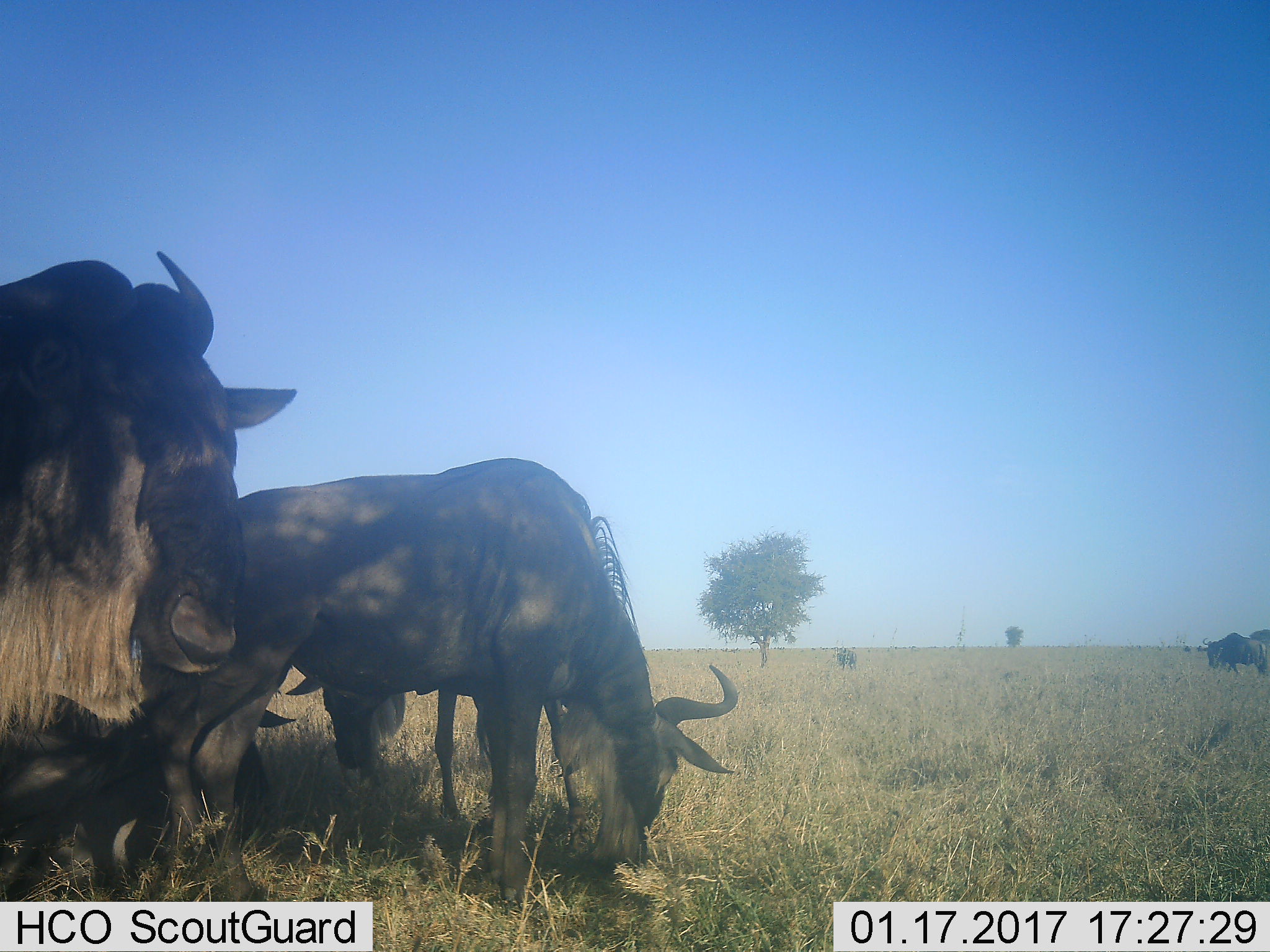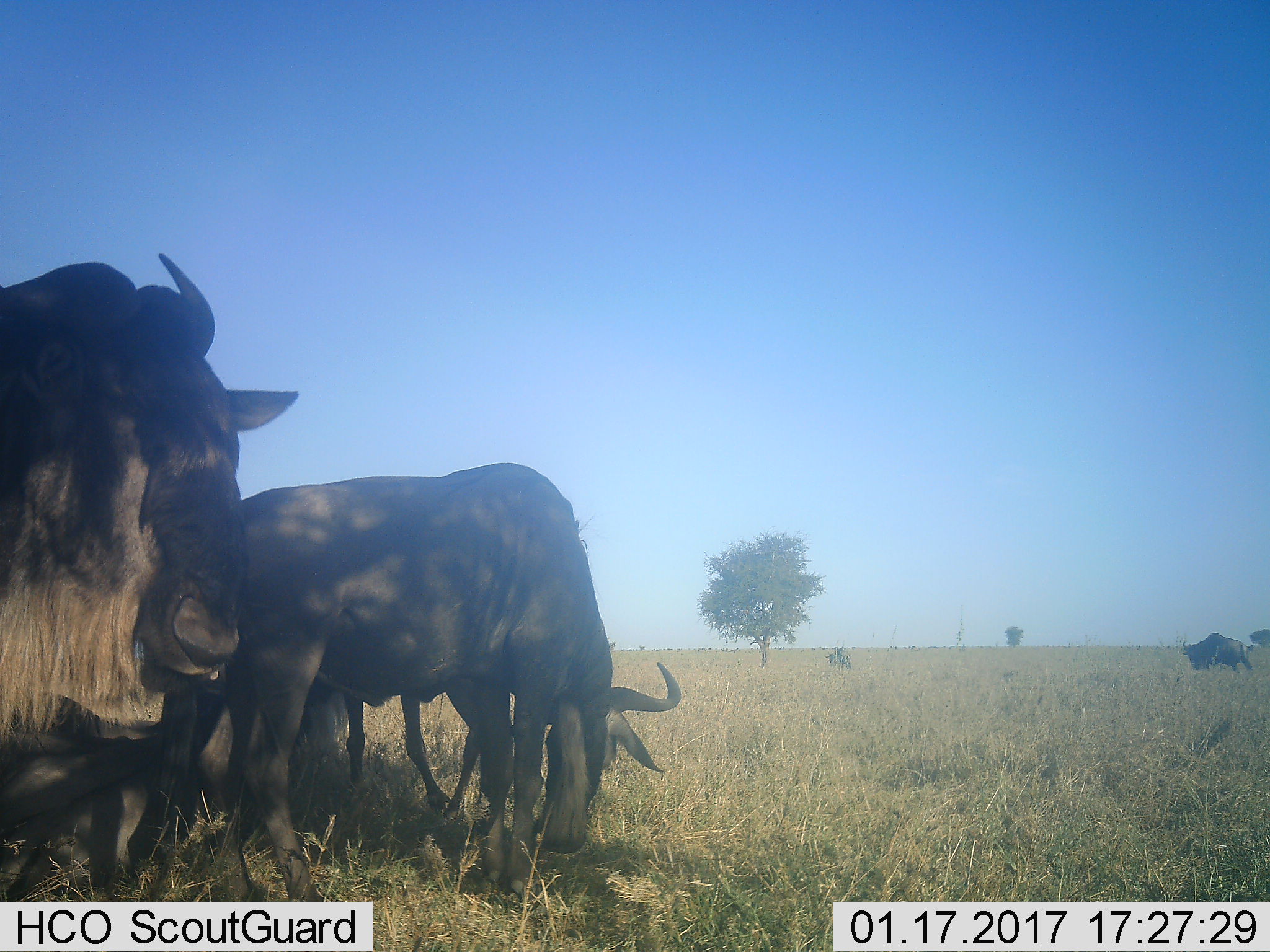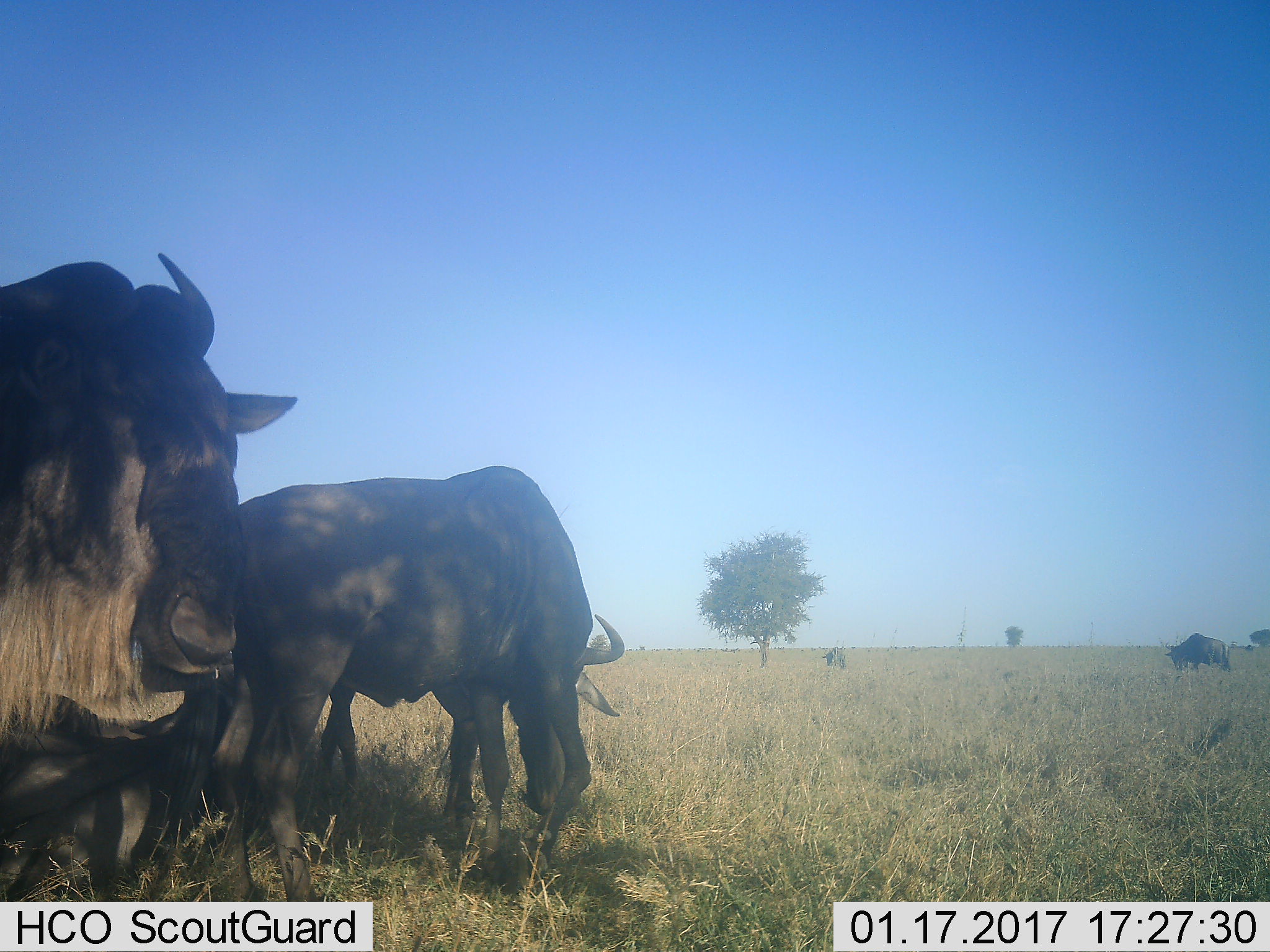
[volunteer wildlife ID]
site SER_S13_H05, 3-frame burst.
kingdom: Animalia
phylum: Chordata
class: Mammalia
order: Artiodactyla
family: Bovidae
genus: Connochaetes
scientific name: Connochaetes taurinus taurinus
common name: blue wildebeest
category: wildebeestblue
Wildebeestblue (blue wildebeest) (Connochaetes taurinus taurinus), count 4. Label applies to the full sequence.